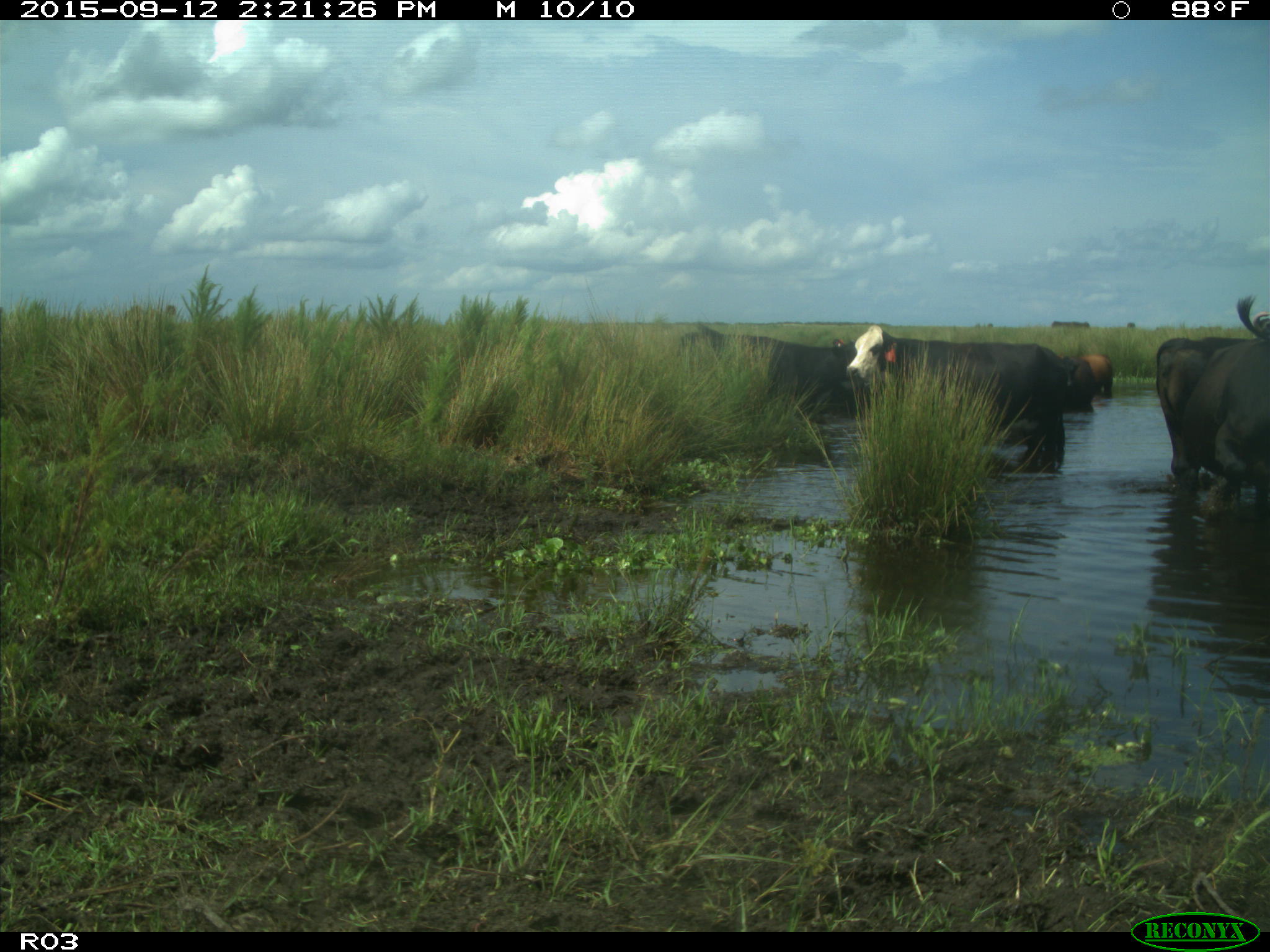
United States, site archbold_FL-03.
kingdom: Animalia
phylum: Chordata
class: Mammalia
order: Artiodactyla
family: Bovidae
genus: Bos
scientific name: Bos taurus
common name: domestic cow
Bos taurus (domestic cow).